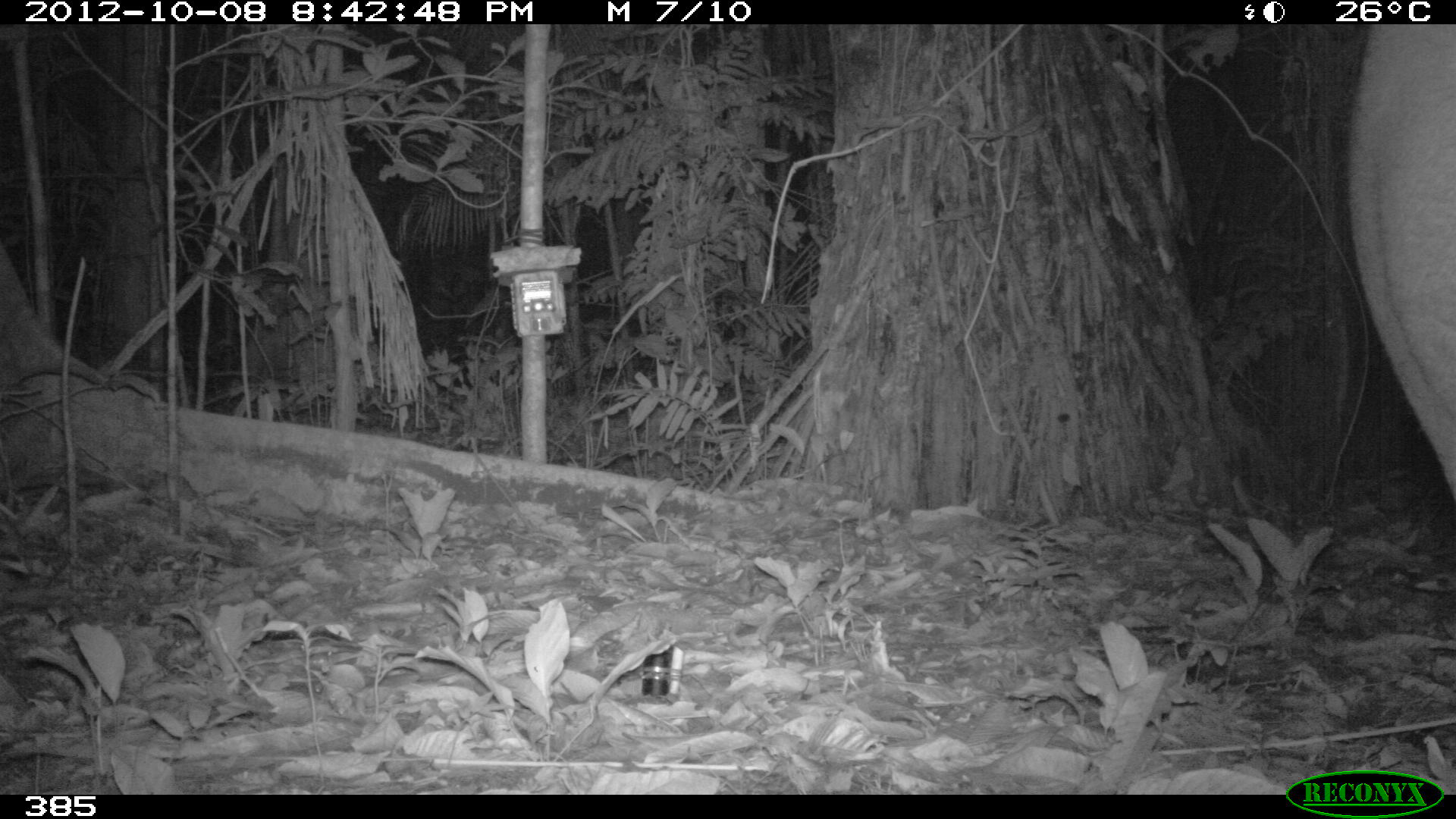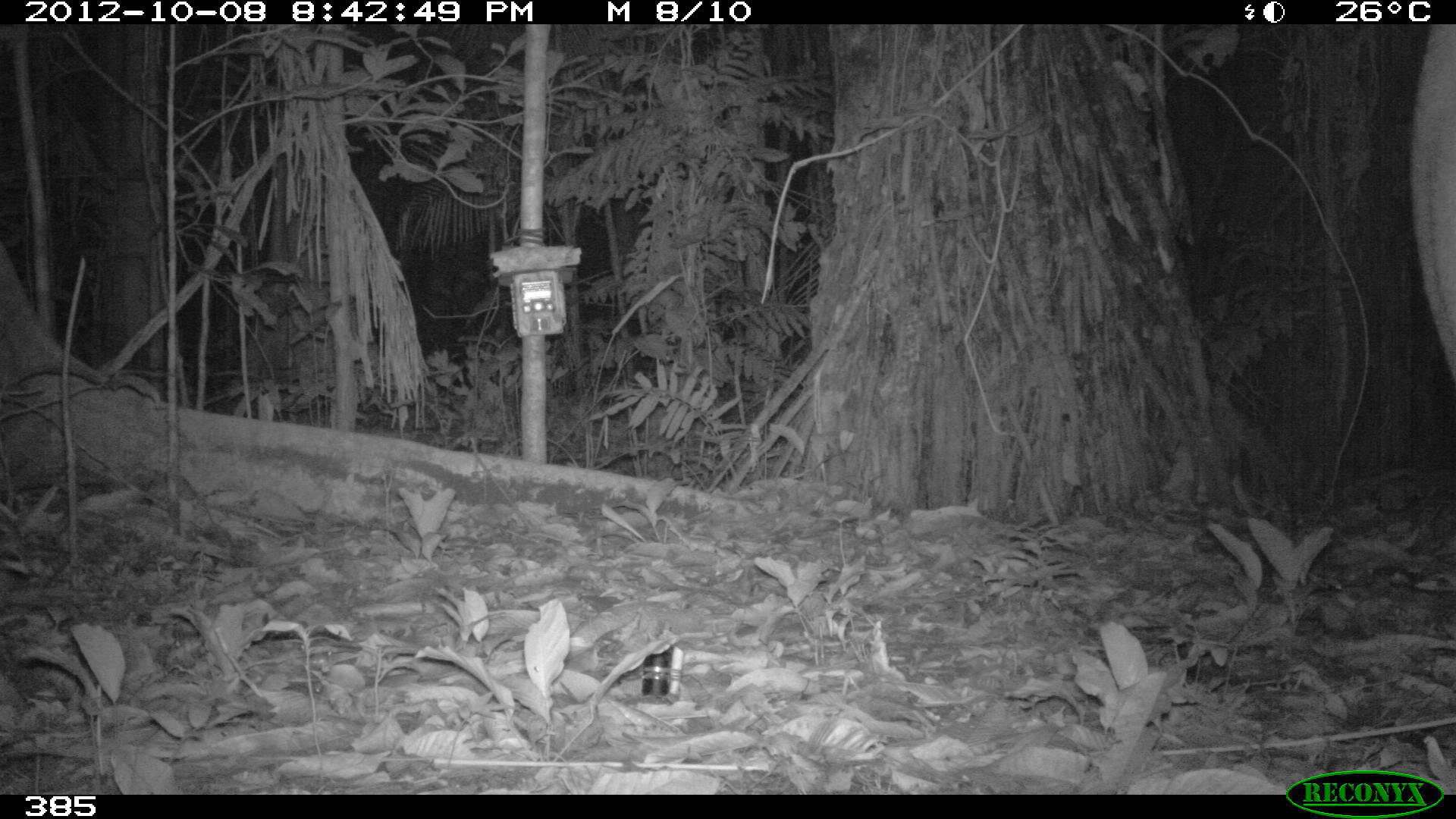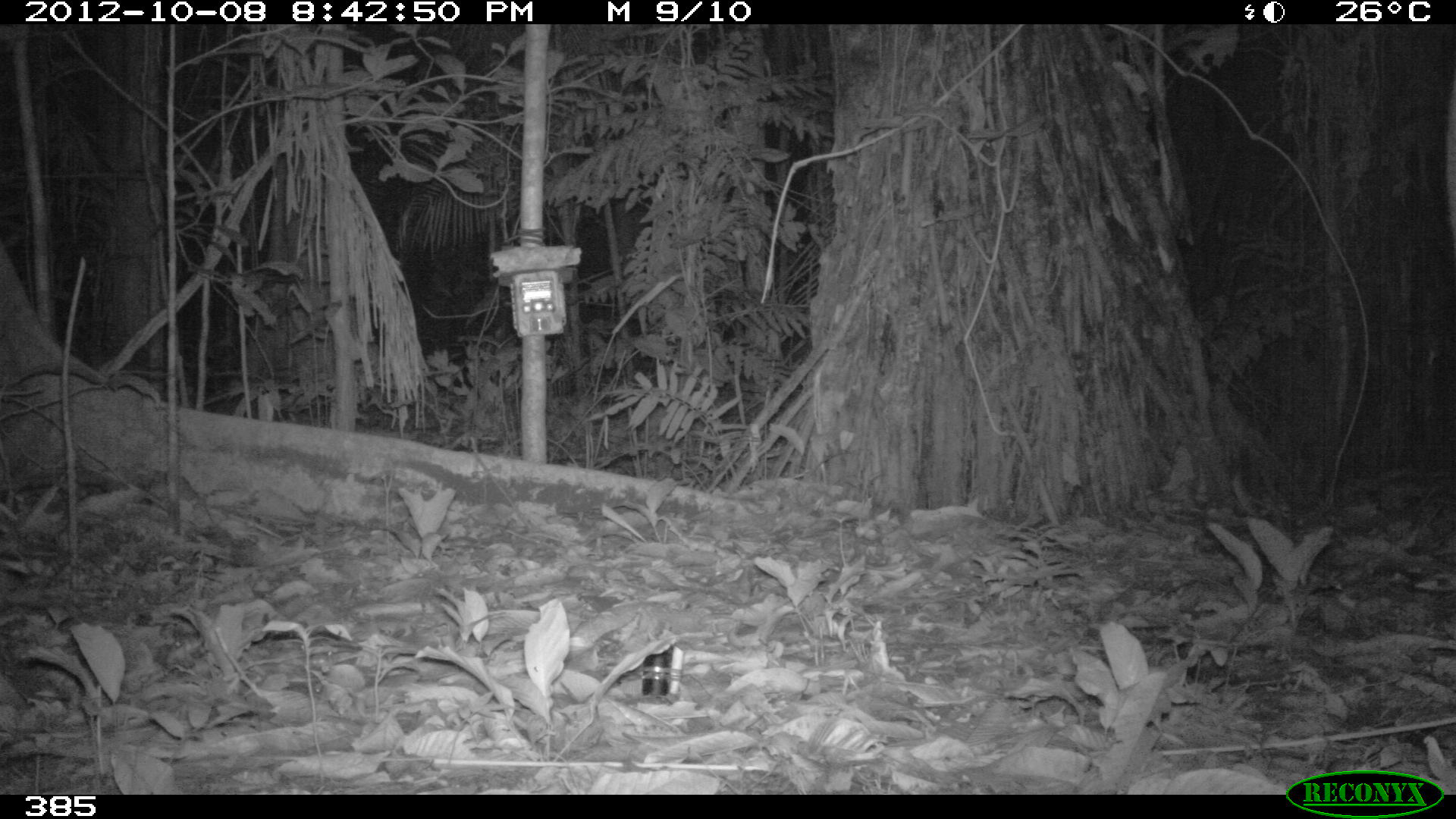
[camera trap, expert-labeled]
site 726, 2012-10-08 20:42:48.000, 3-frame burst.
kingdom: Animalia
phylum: Chordata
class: Mammalia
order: Perissodactyla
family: Tapiridae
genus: Tapirus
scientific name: Tapirus terrestris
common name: south american tapir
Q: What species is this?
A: Tapirus terrestris (south american tapir).